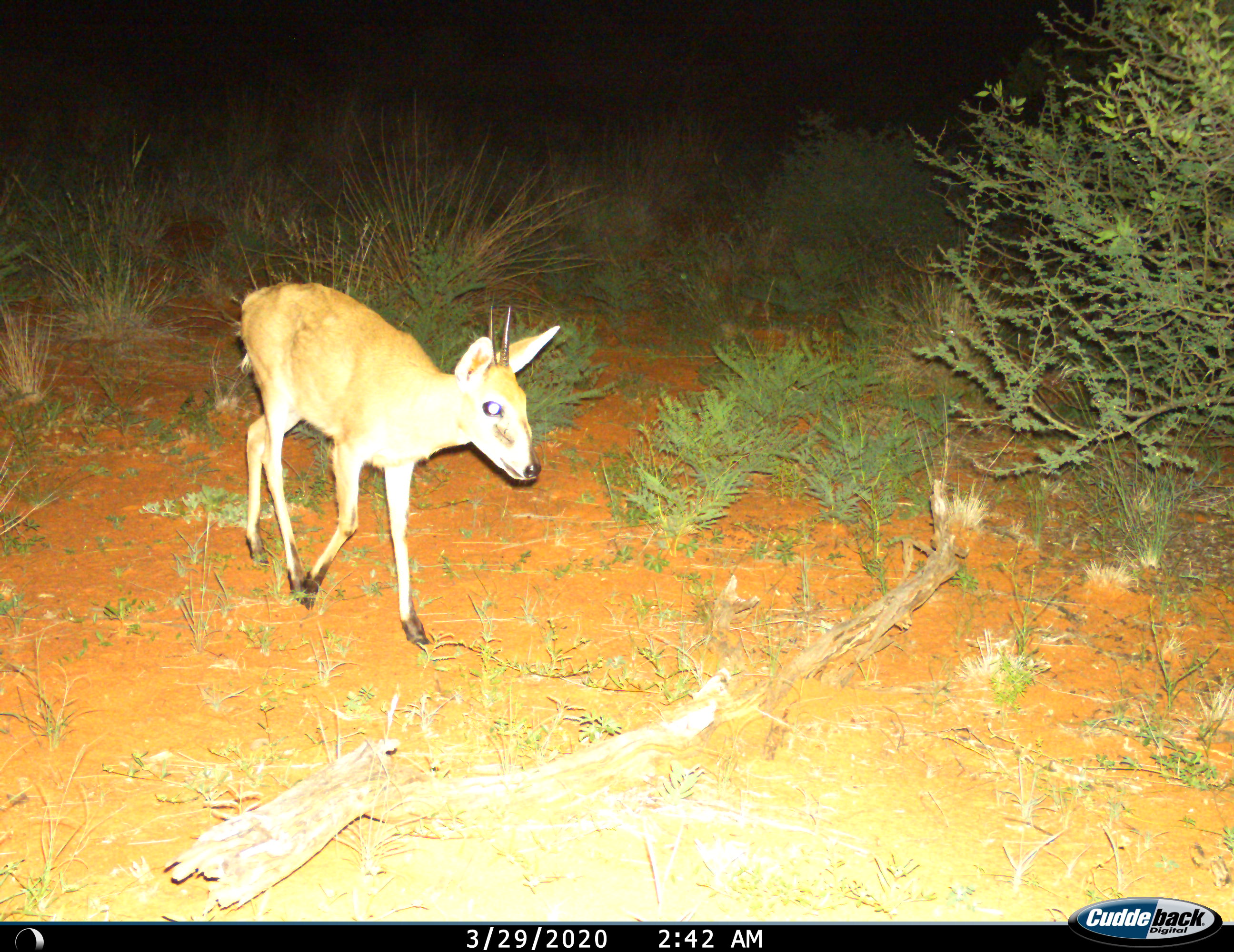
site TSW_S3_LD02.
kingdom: Animalia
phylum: Chordata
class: Mammalia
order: Artiodactyla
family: Bovidae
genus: Sylvicapra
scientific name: Sylvicapra grimmia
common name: common duiker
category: duikercommongrey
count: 1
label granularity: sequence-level